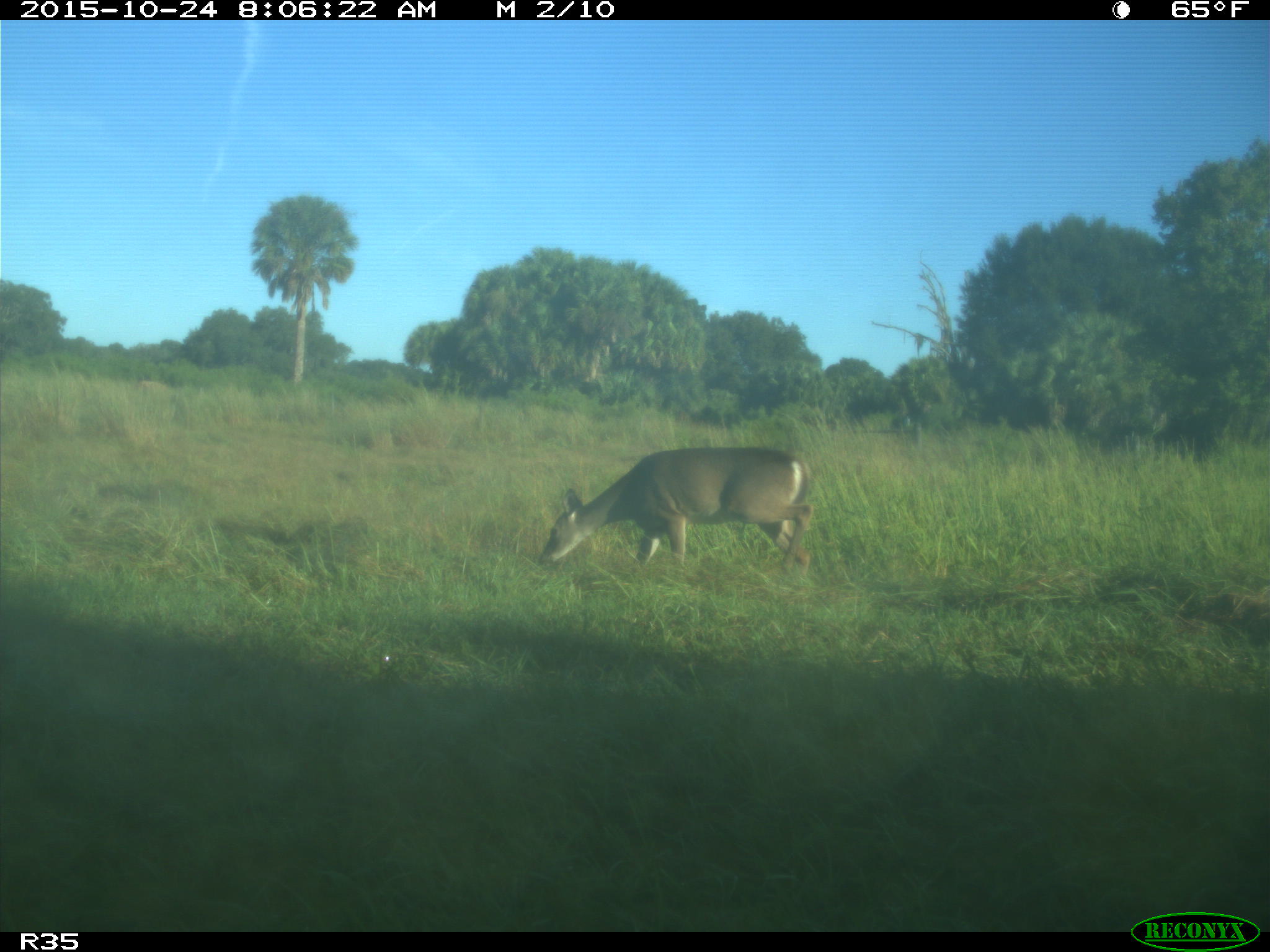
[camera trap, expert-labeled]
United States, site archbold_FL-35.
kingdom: Animalia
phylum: Chordata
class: Mammalia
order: Artiodactyla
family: Cervidae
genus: Odocoileus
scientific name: Odocoileus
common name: deer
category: unidentified deer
Unidentified deer (deer) (Odocoileus).